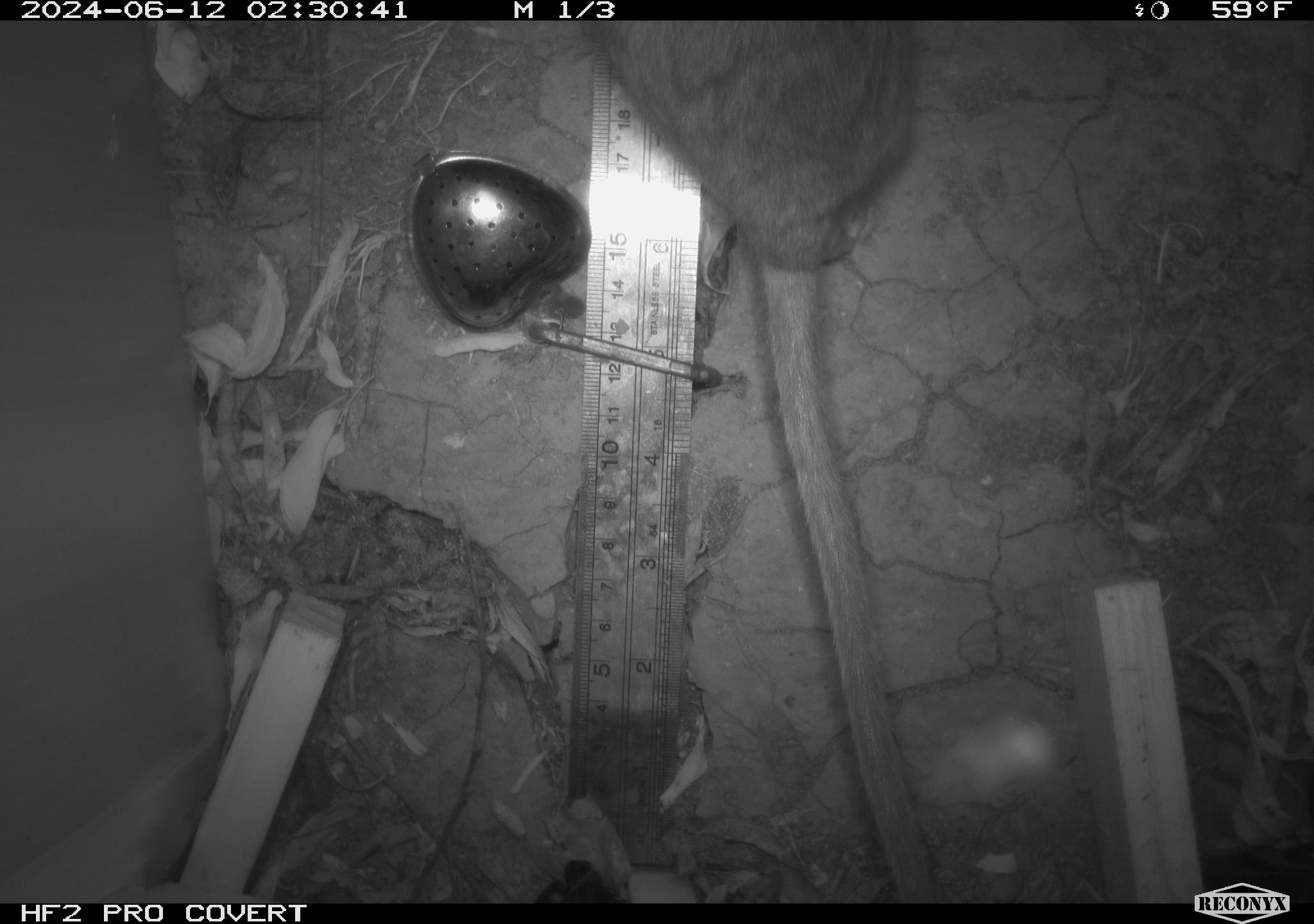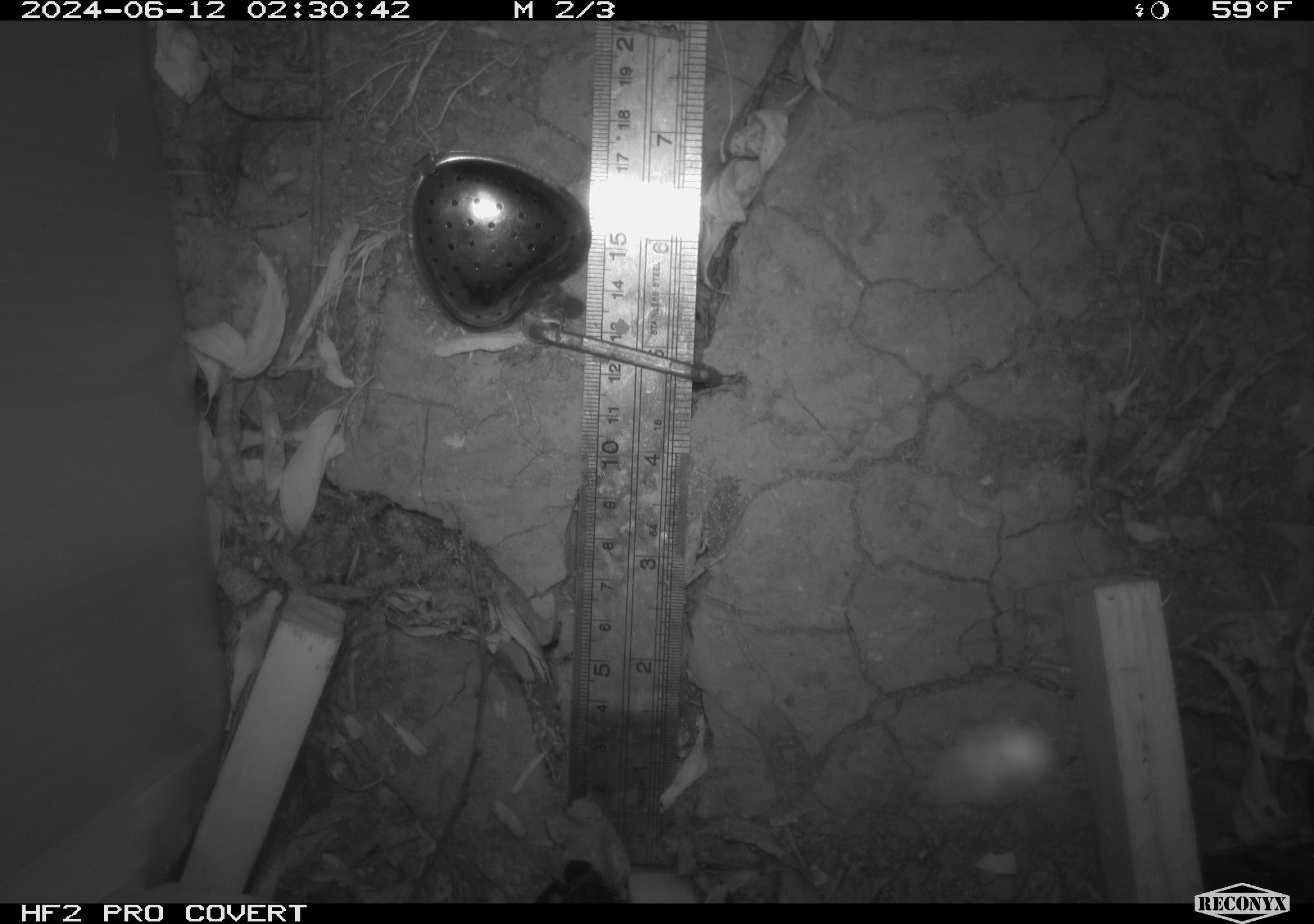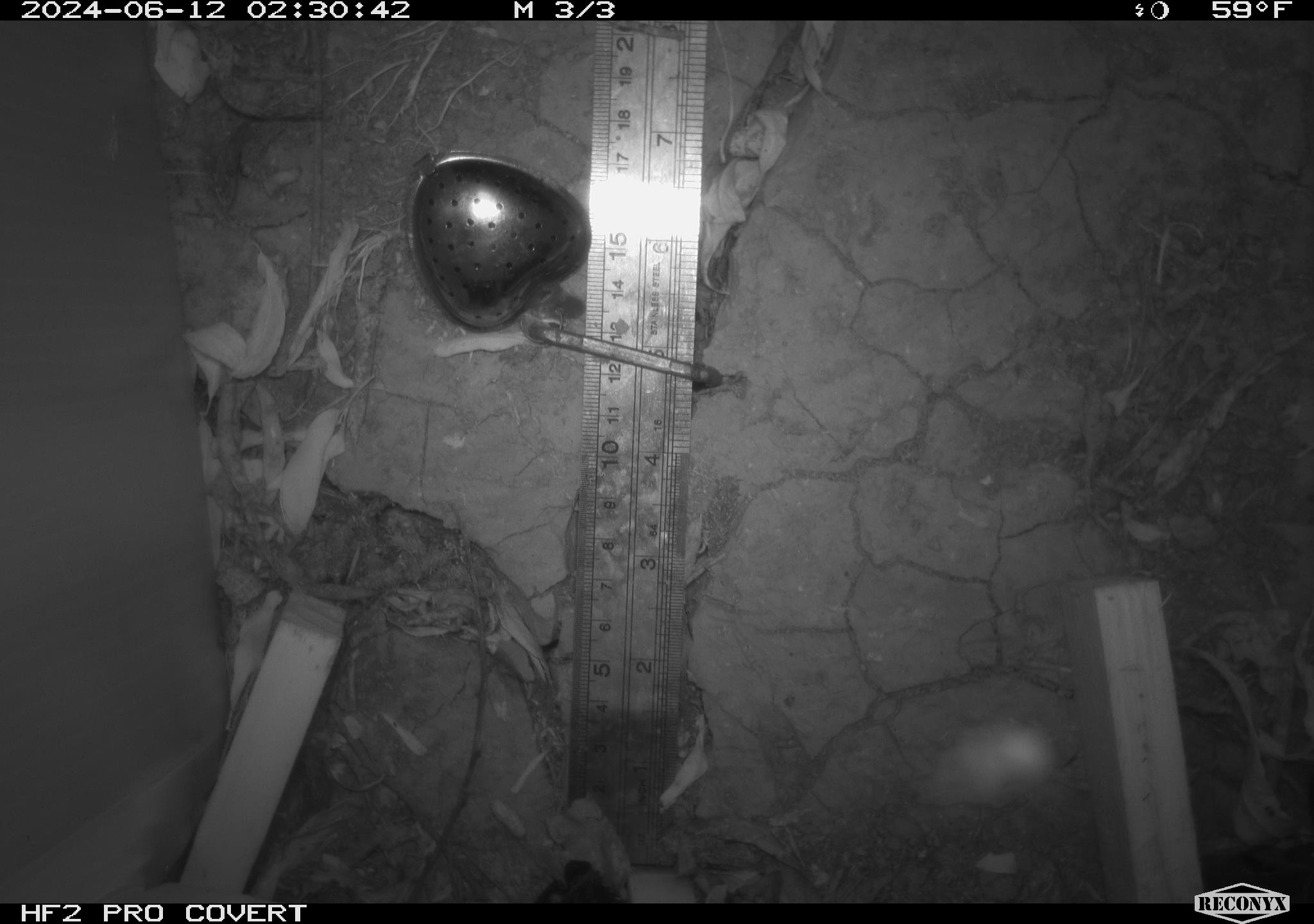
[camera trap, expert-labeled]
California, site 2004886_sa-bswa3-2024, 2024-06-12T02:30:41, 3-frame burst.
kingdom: Animalia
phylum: Chordata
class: Mammalia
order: Rodentia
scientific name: Rodentia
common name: woodrat or rat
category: woodrat or rat species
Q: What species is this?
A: Woodrat or rat species (woodrat or rat) (Rodentia).